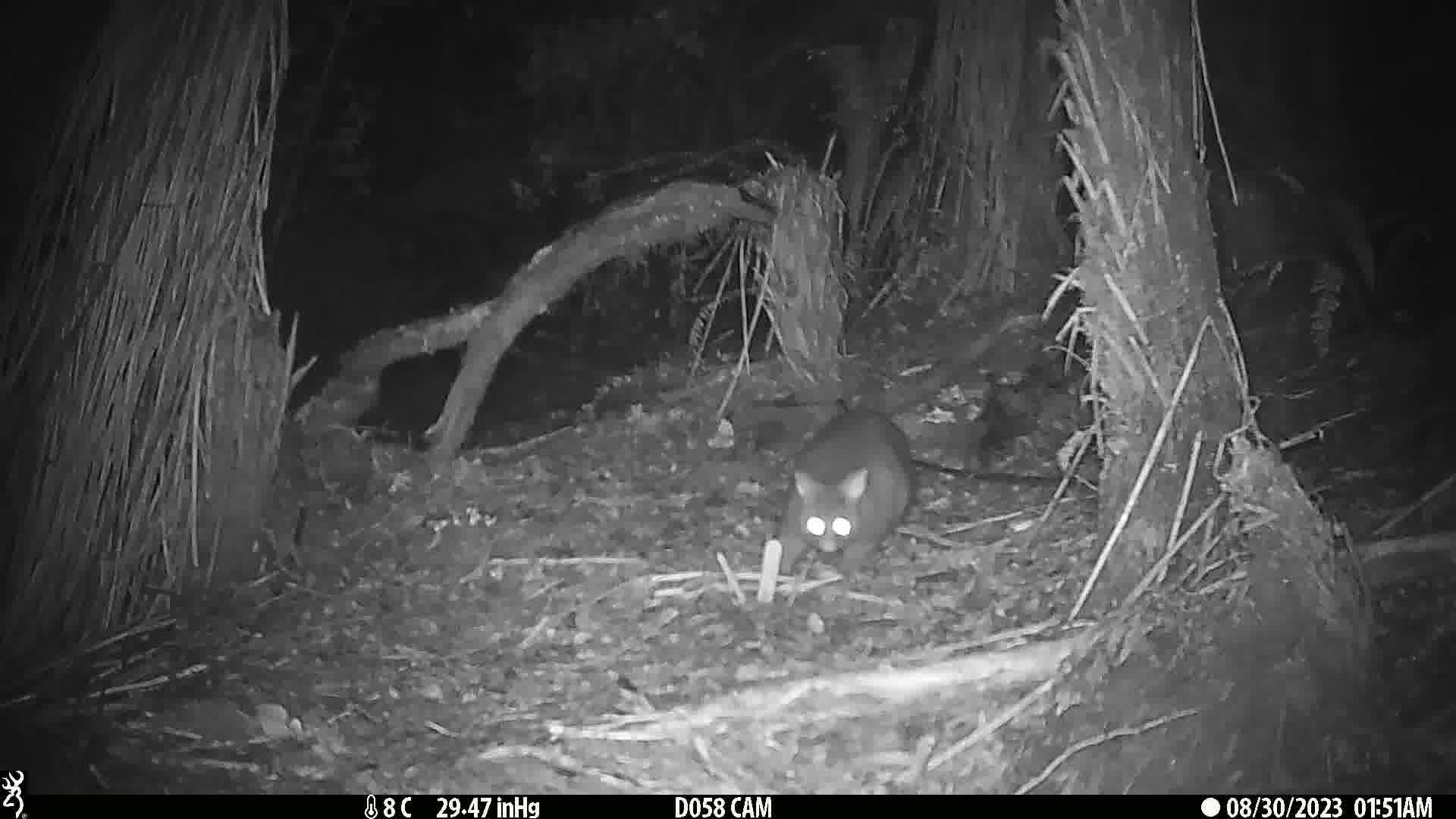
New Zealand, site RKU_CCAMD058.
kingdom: Animalia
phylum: Chordata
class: Mammalia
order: Diprotodontia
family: Phalangeridae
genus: Trichosurus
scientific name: Trichosurus vulpecula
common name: common brushtail possum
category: possum